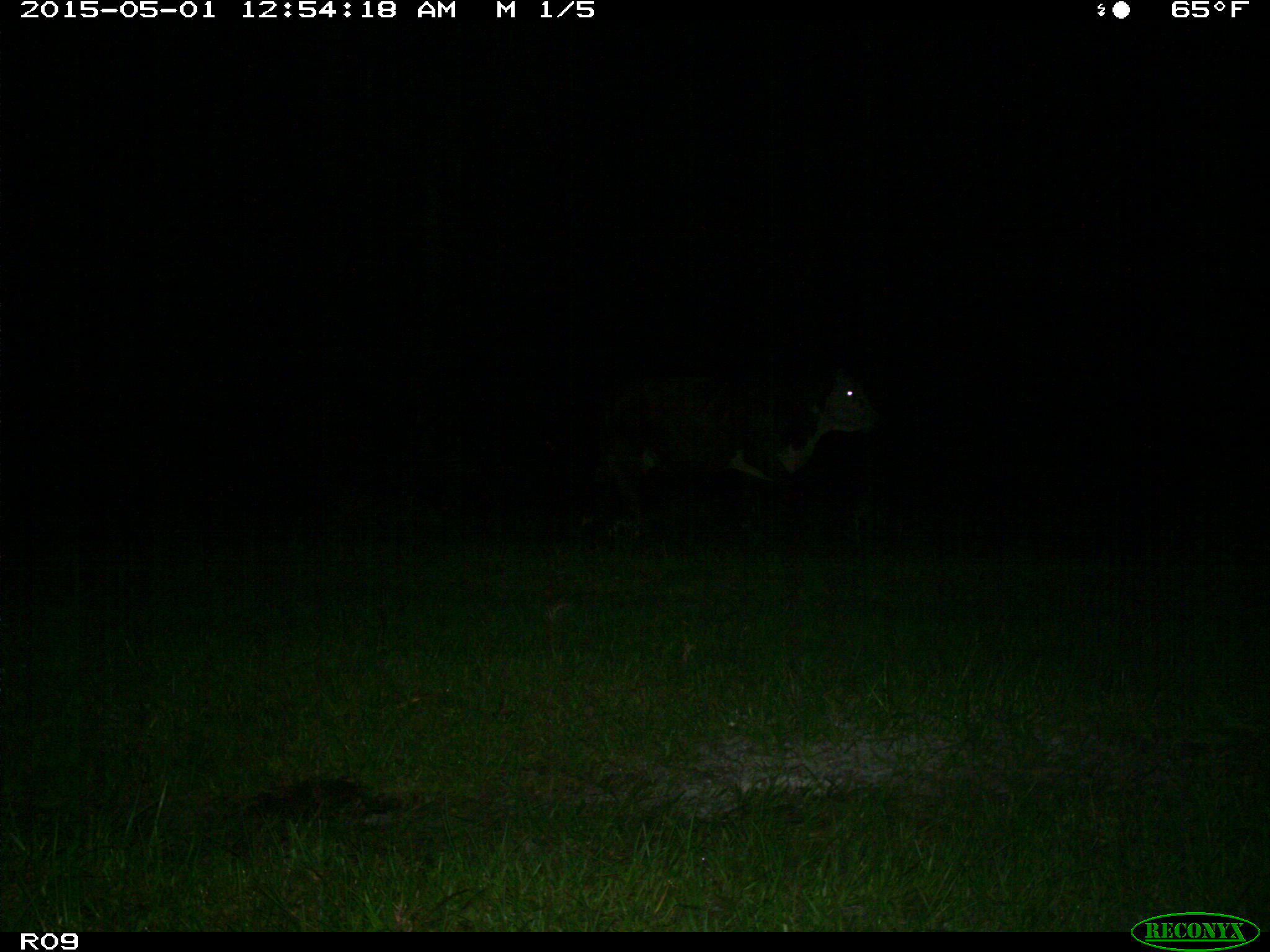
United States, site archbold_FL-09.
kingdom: Animalia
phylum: Chordata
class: Mammalia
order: Artiodactyla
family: Bovidae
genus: Bos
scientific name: Bos taurus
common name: domestic cow